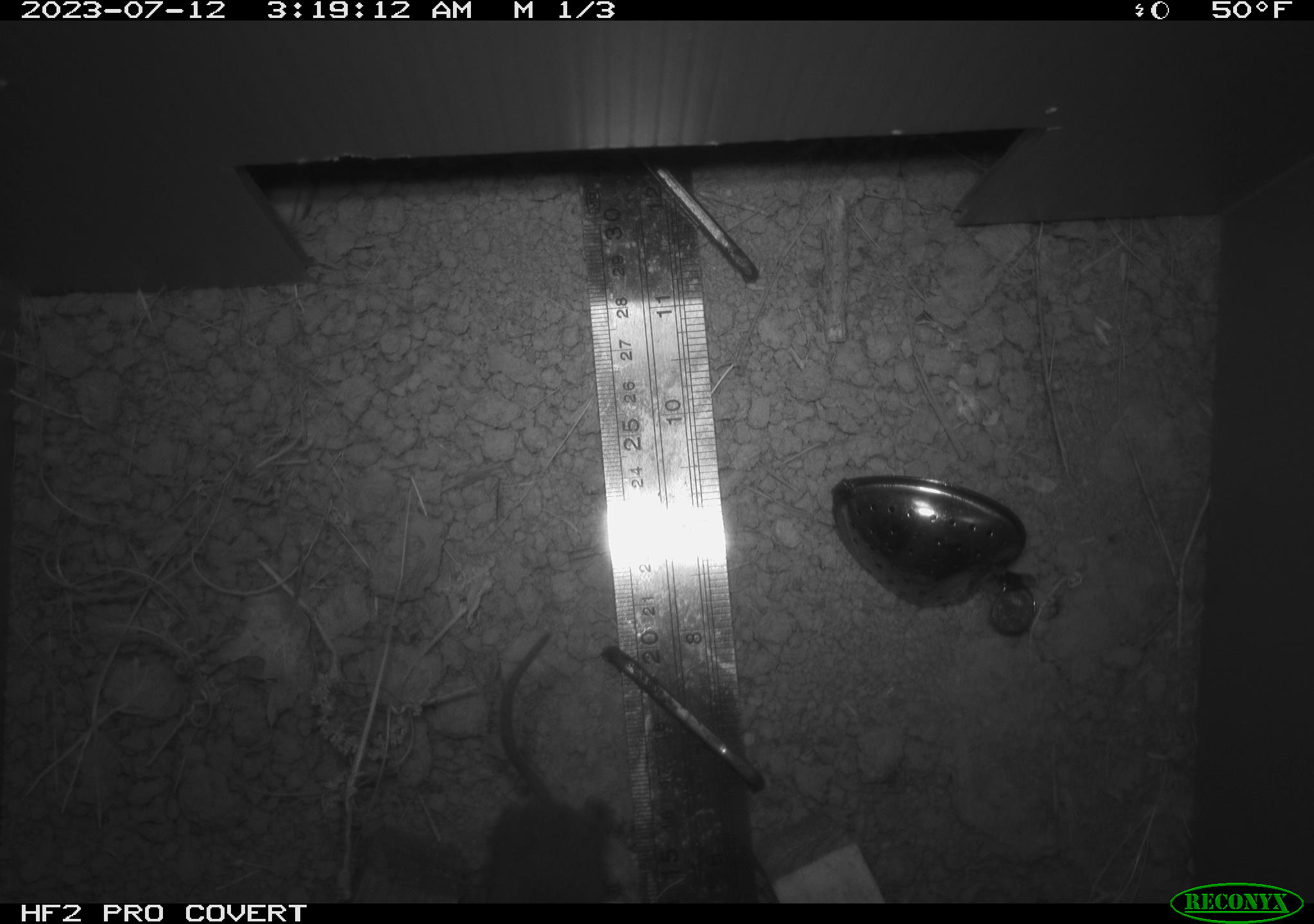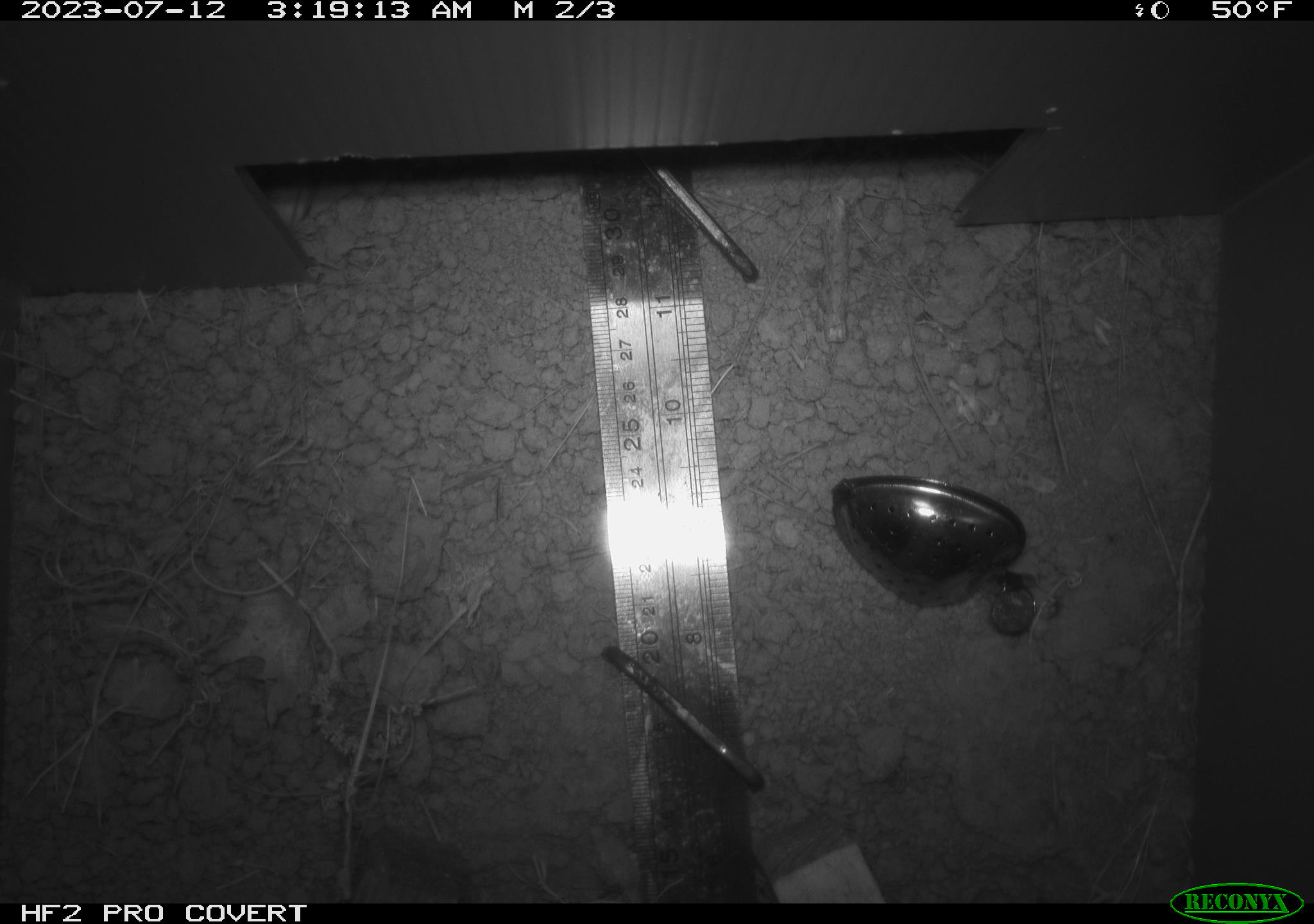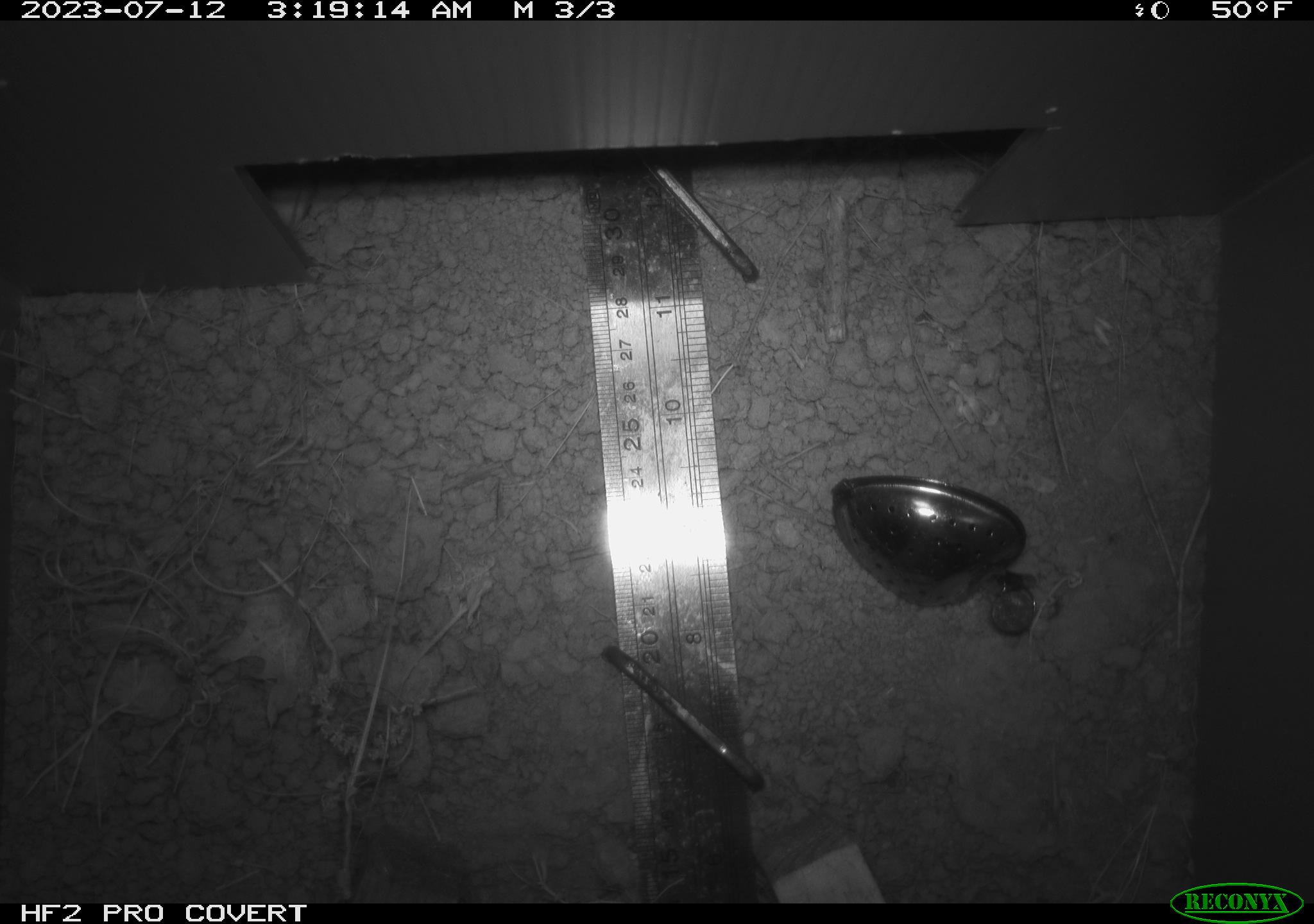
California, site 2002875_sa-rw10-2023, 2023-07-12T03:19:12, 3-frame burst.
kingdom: Animalia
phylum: Chordata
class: Mammalia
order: Rodentia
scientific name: Rodentia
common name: rodent